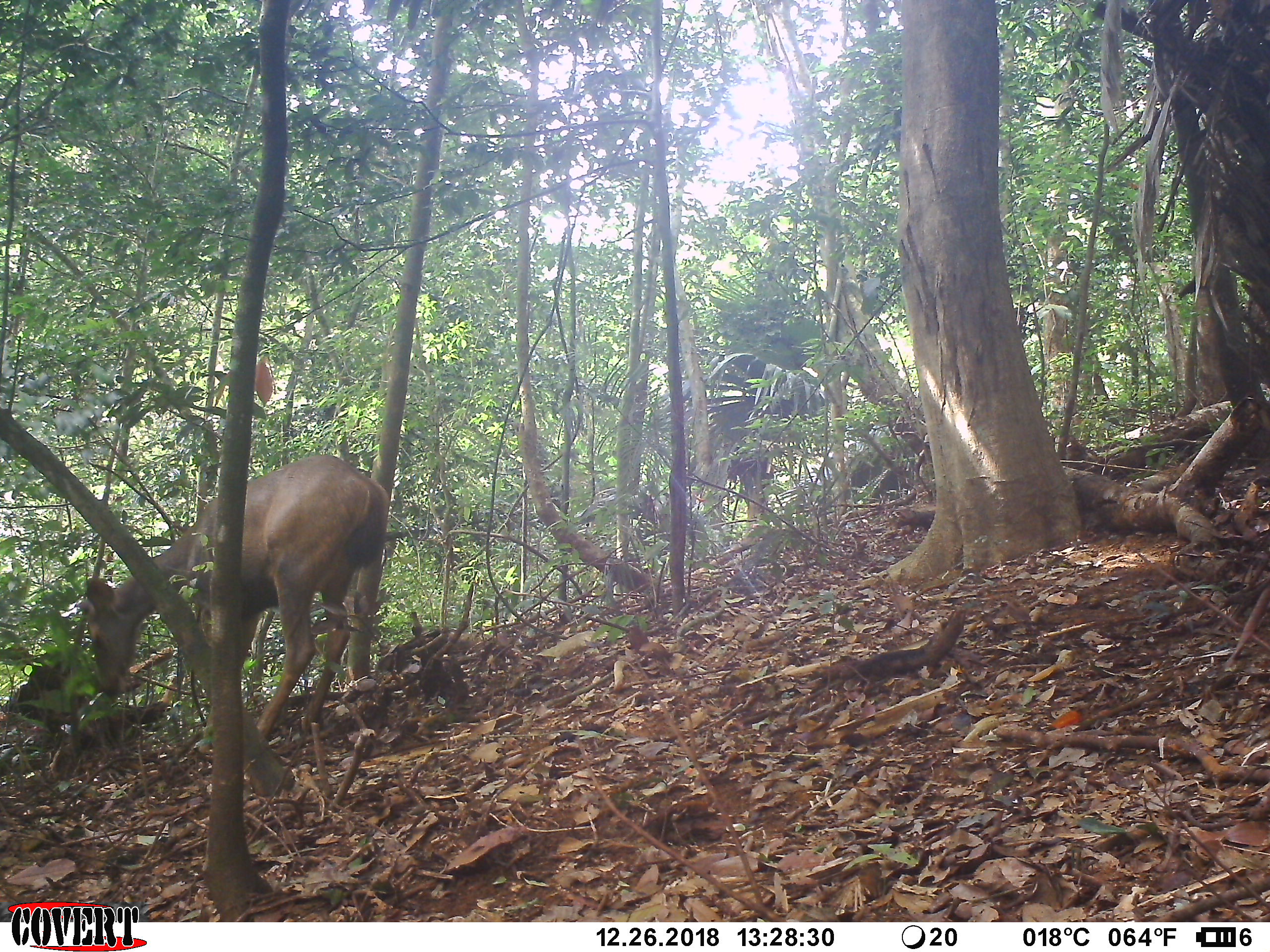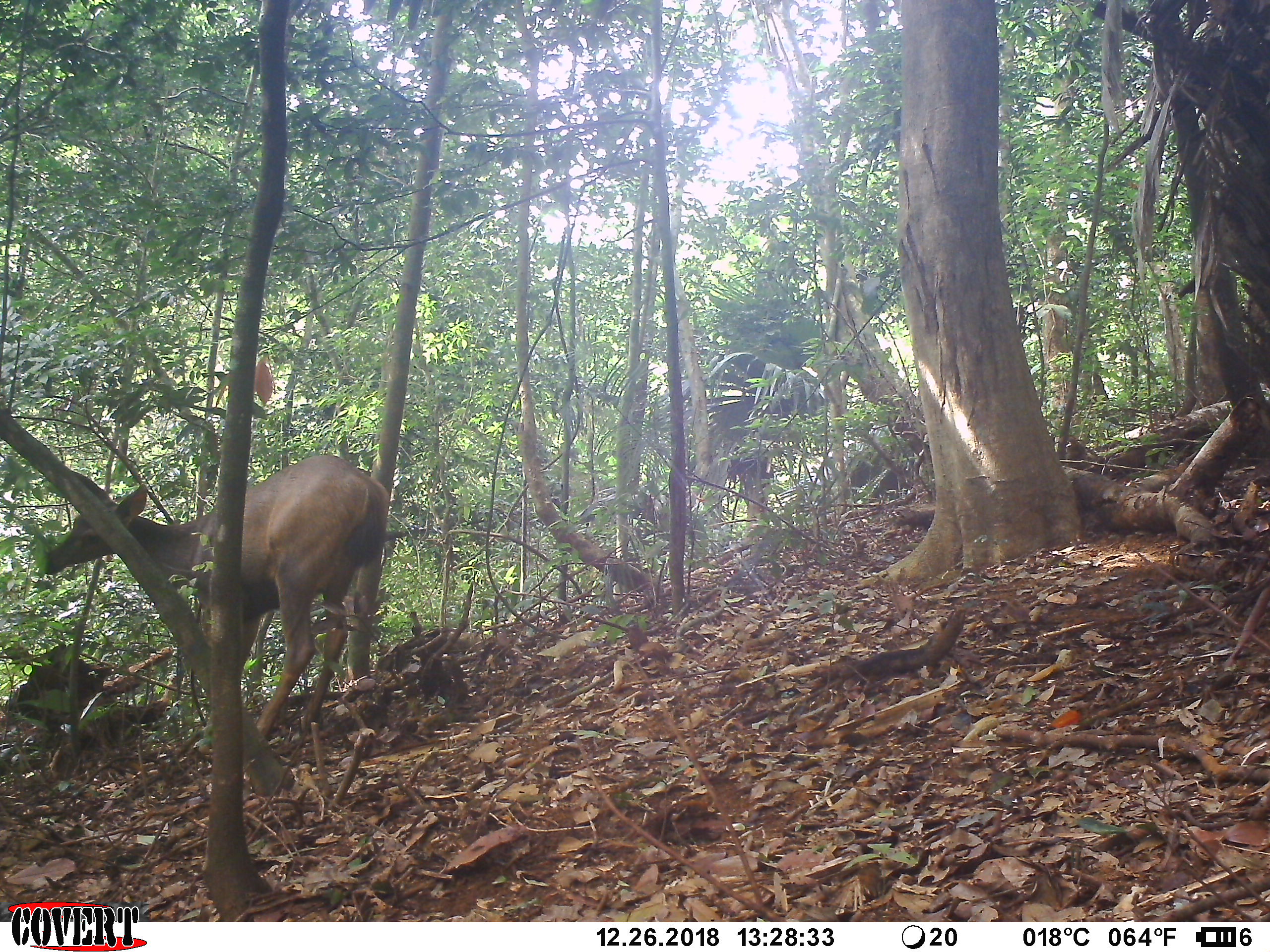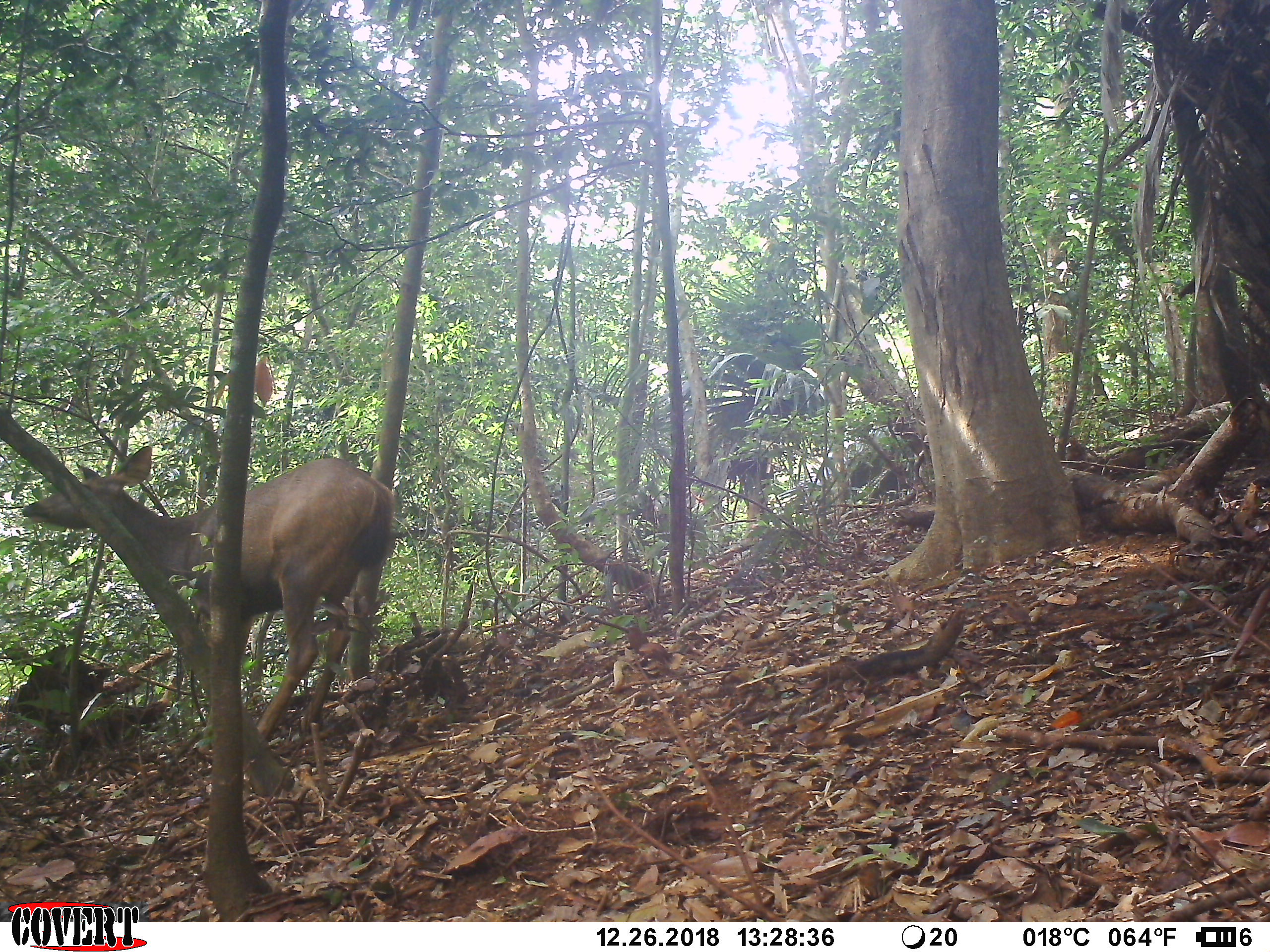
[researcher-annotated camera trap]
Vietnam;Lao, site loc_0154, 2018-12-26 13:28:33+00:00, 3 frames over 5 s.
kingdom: Animalia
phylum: Chordata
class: Mammalia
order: Artiodactyla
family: Cervidae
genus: Rusa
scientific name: Rusa unicolor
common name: sambar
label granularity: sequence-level